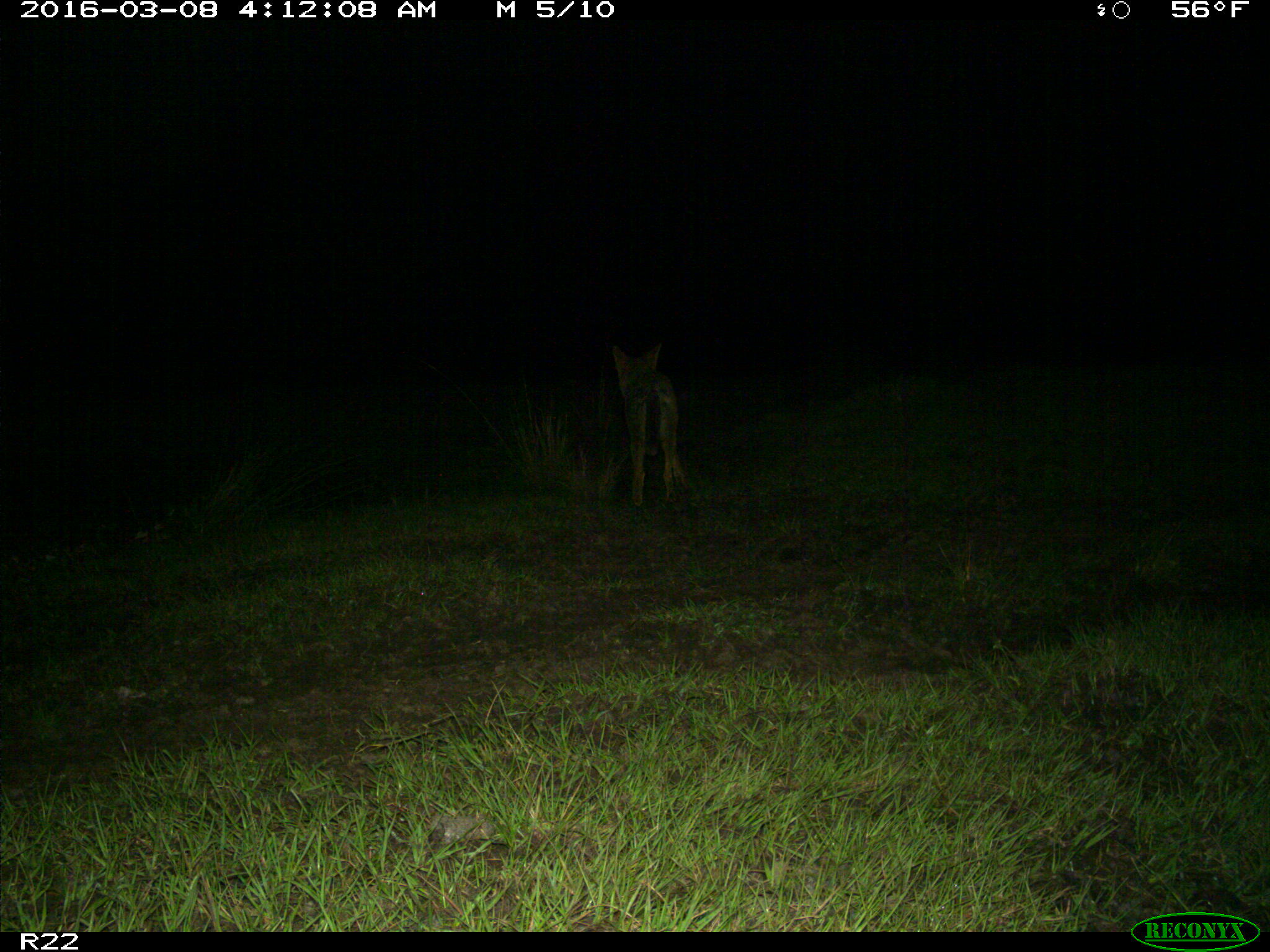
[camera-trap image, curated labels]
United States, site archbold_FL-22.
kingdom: Animalia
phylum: Chordata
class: Mammalia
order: Carnivora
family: Canidae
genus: Canis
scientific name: Canis latrans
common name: coyote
Canis latrans (coyote).